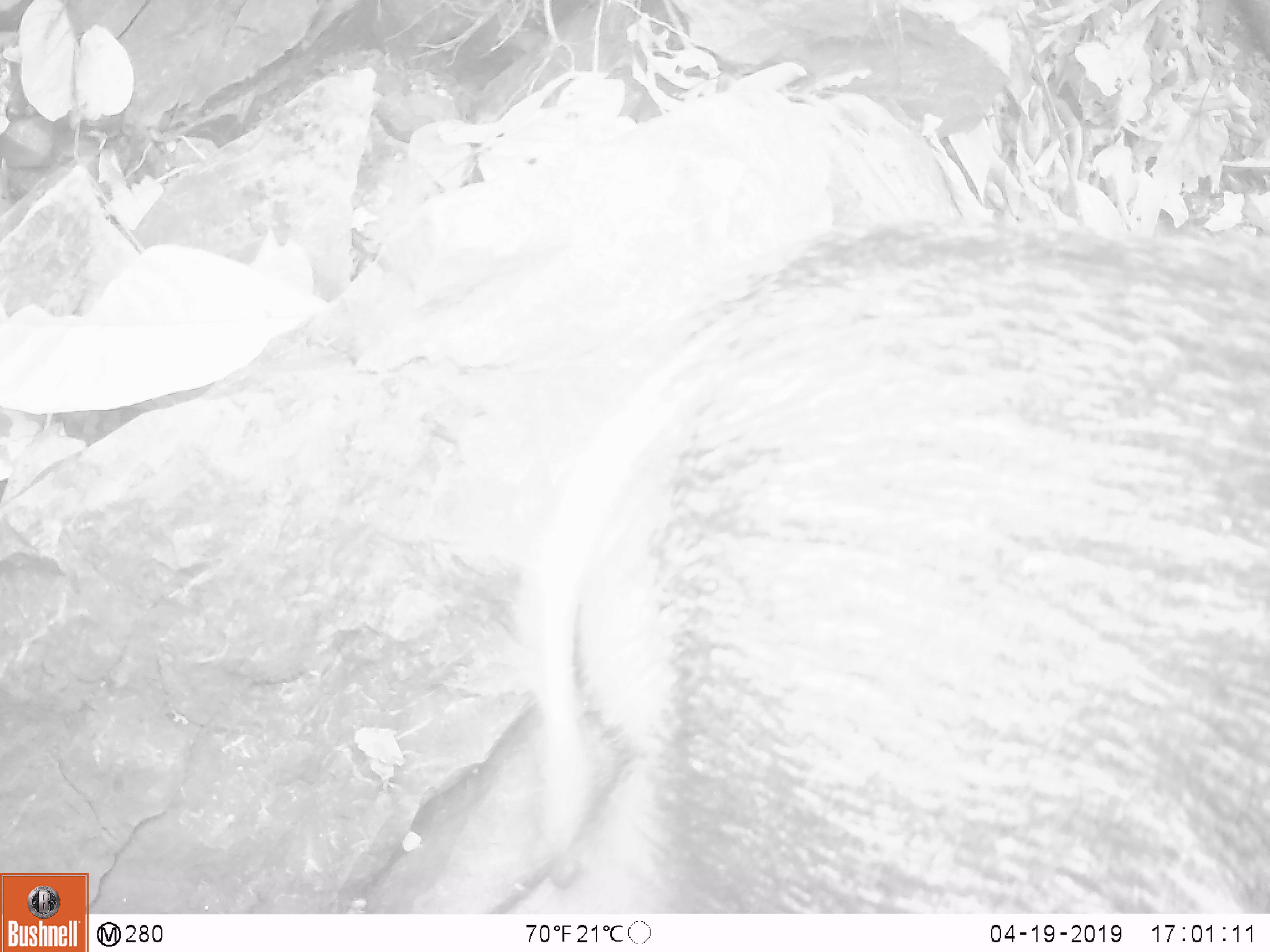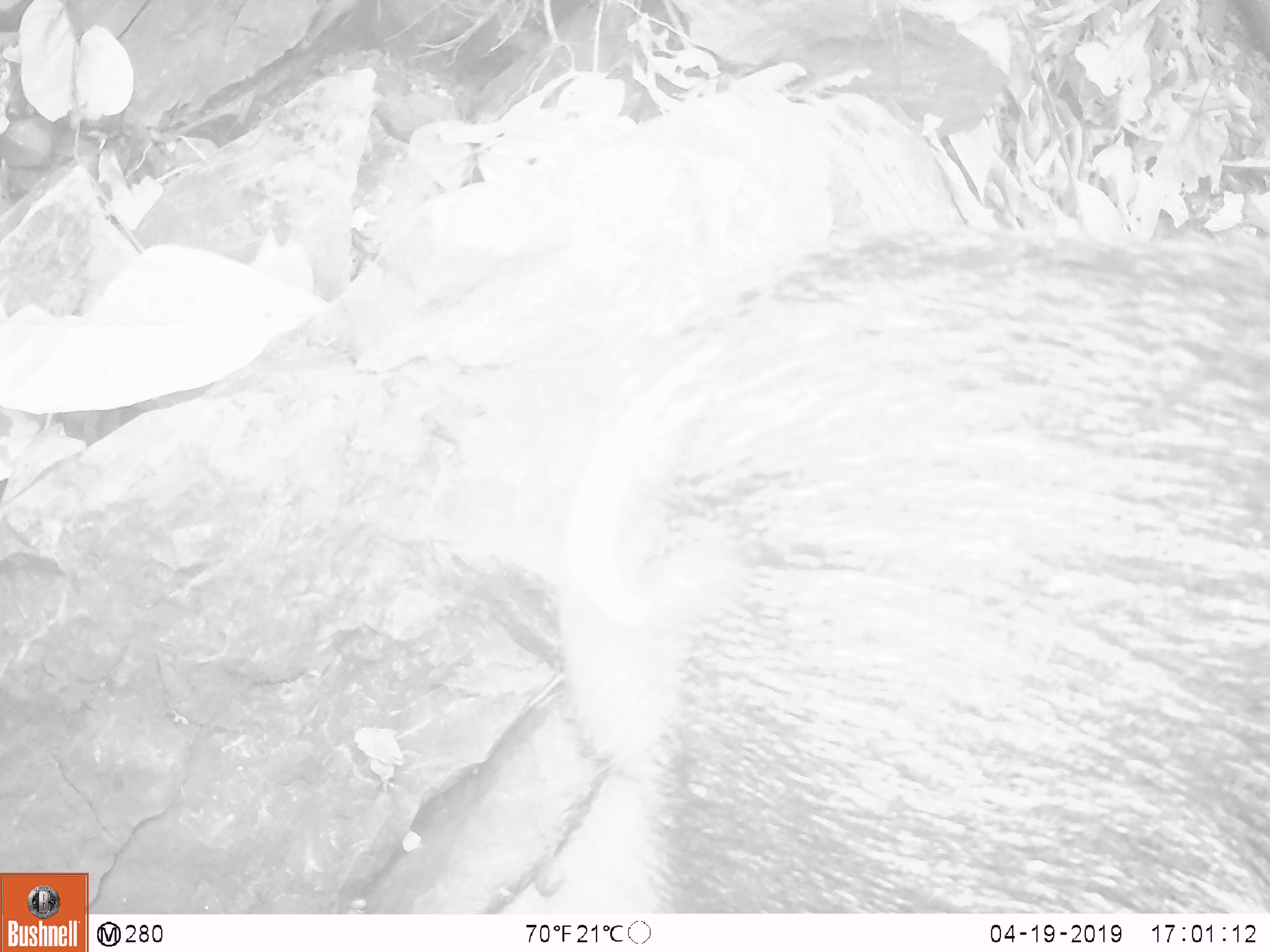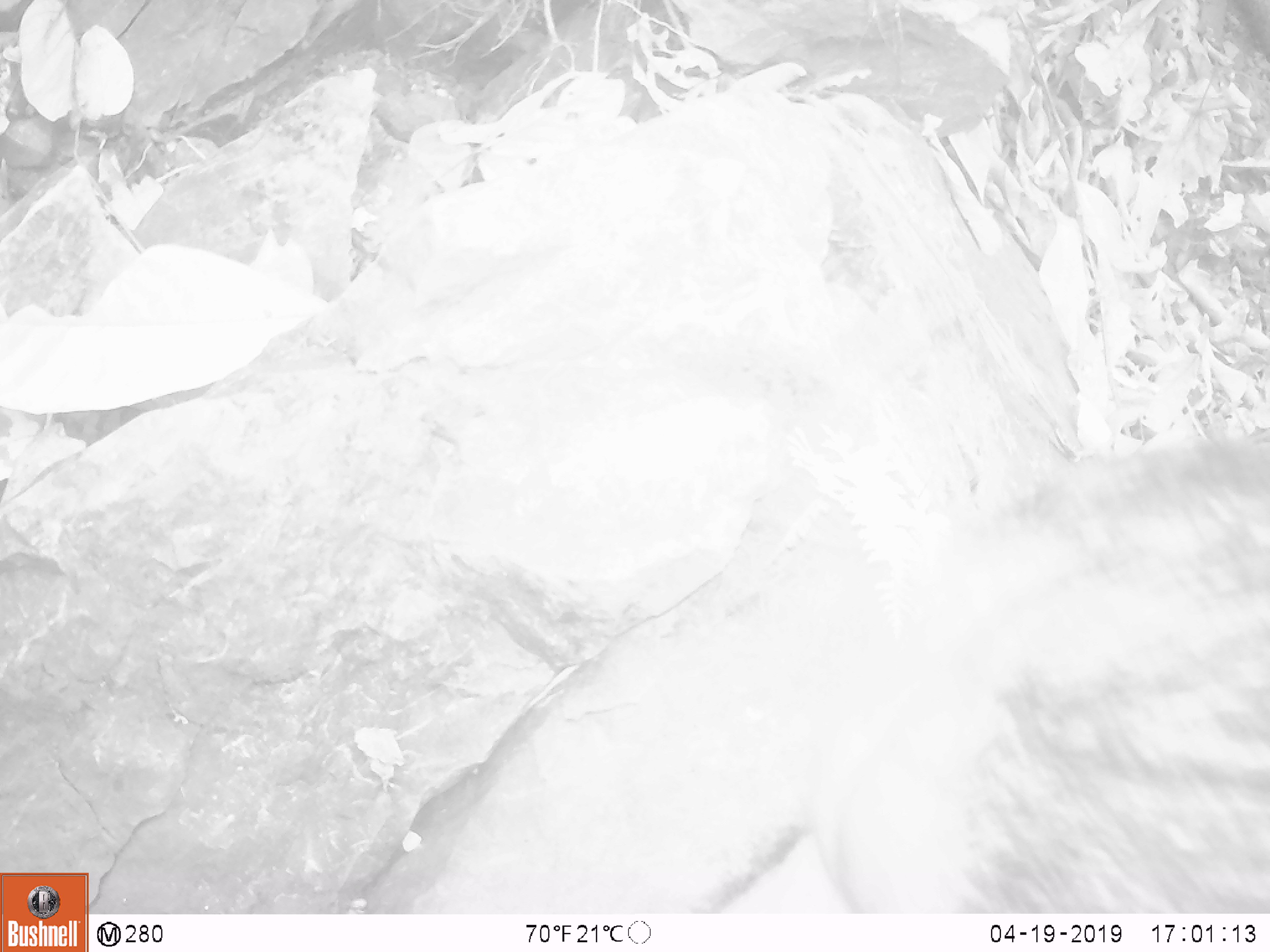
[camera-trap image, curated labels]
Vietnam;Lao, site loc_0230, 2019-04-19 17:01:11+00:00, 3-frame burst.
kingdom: Animalia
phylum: Chordata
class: Mammalia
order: Artiodactyla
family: Suidae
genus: Sus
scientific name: Sus scrofa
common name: eurasian wild pig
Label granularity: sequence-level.